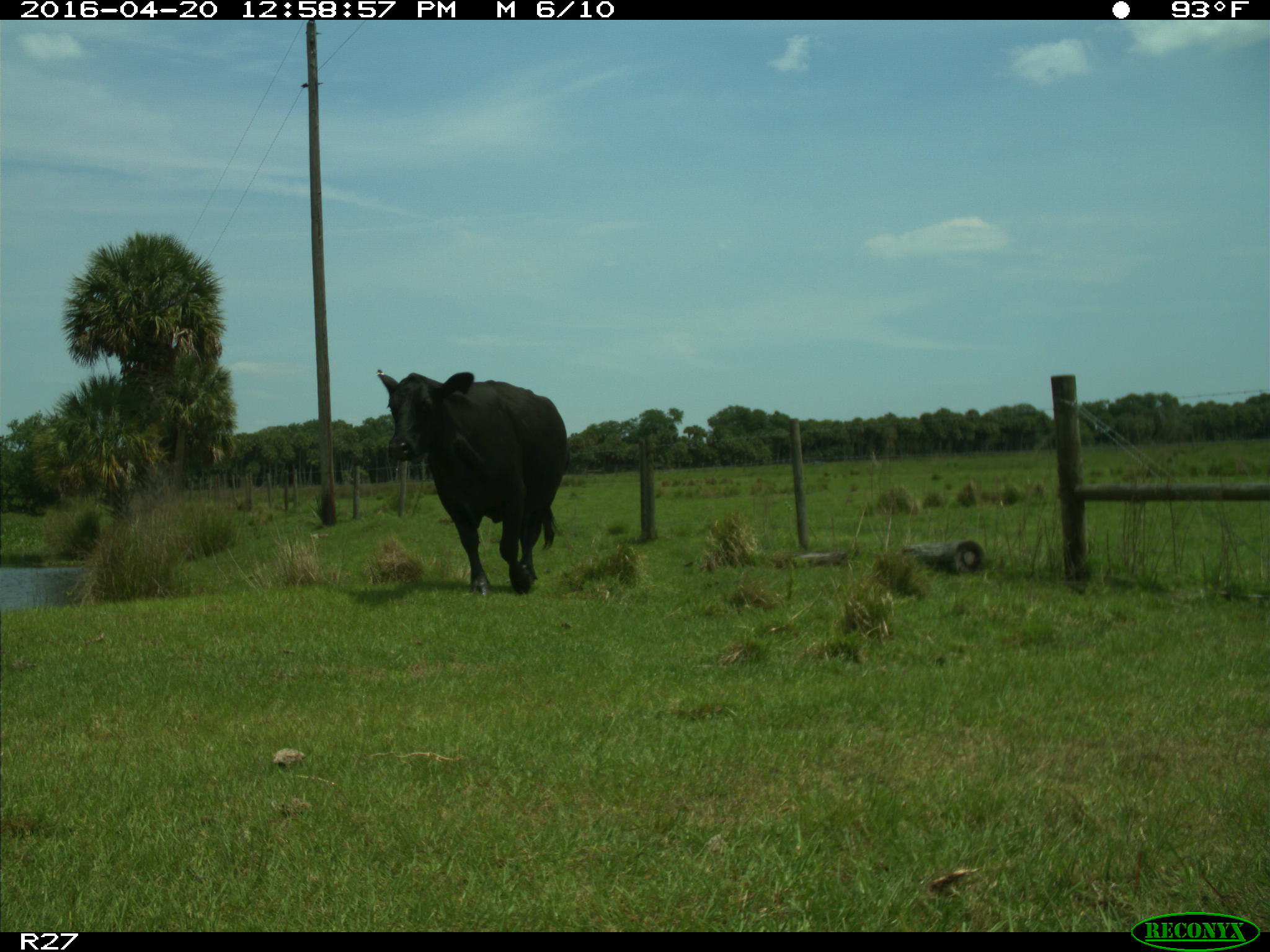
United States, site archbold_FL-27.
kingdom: Animalia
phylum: Chordata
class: Mammalia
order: Artiodactyla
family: Bovidae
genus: Bos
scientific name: Bos taurus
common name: domestic cow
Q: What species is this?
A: Bos taurus (domestic cow).